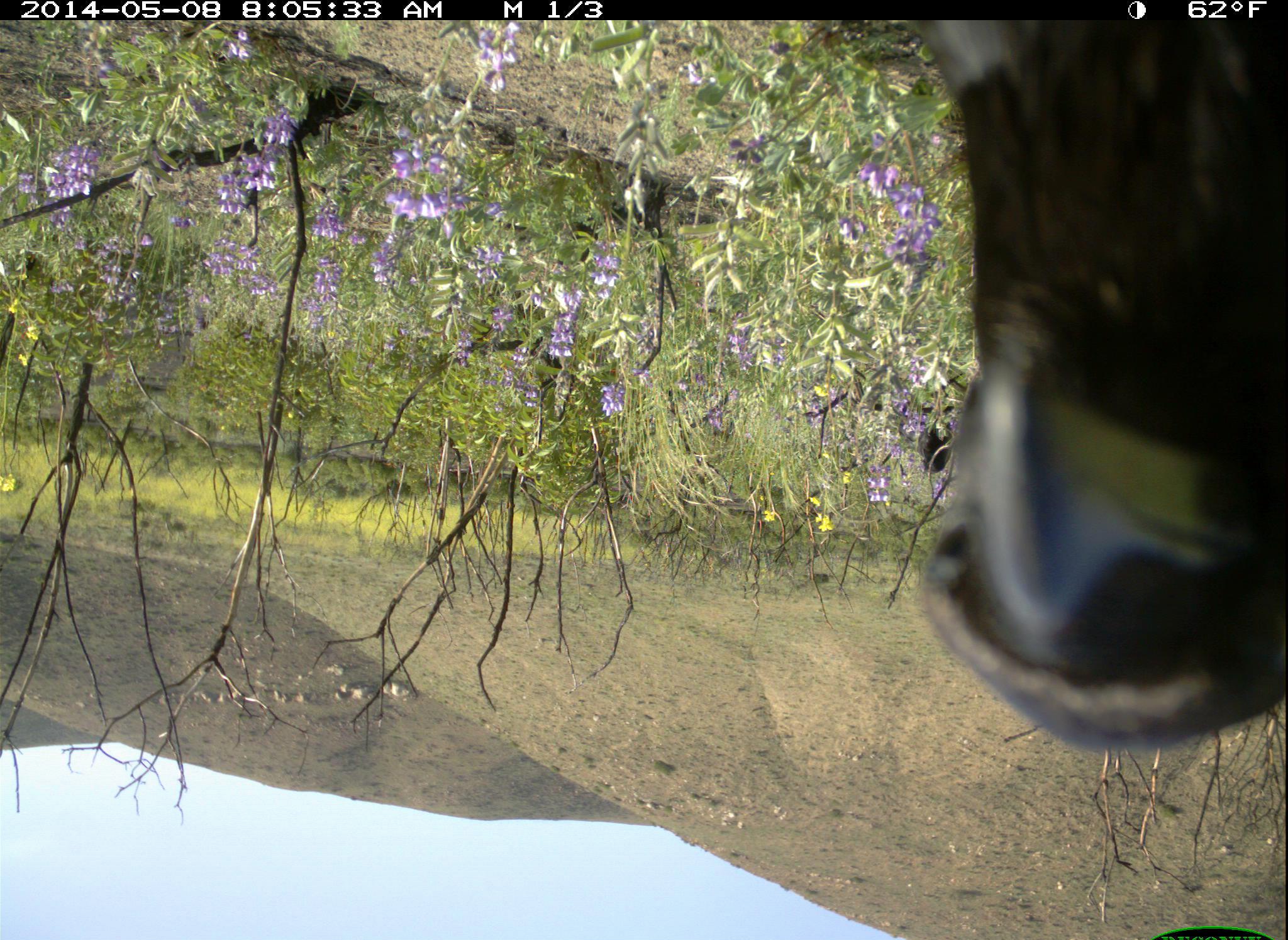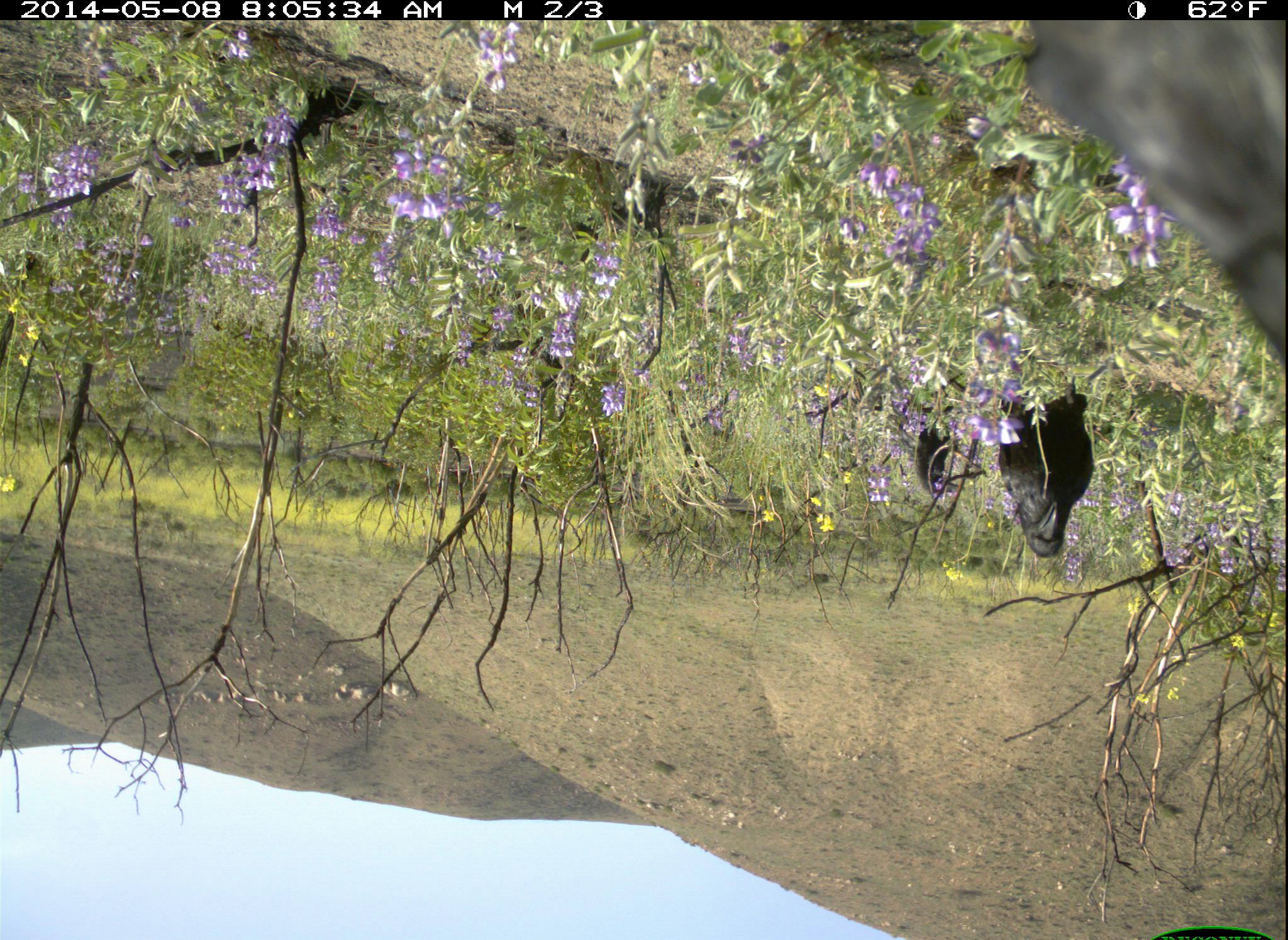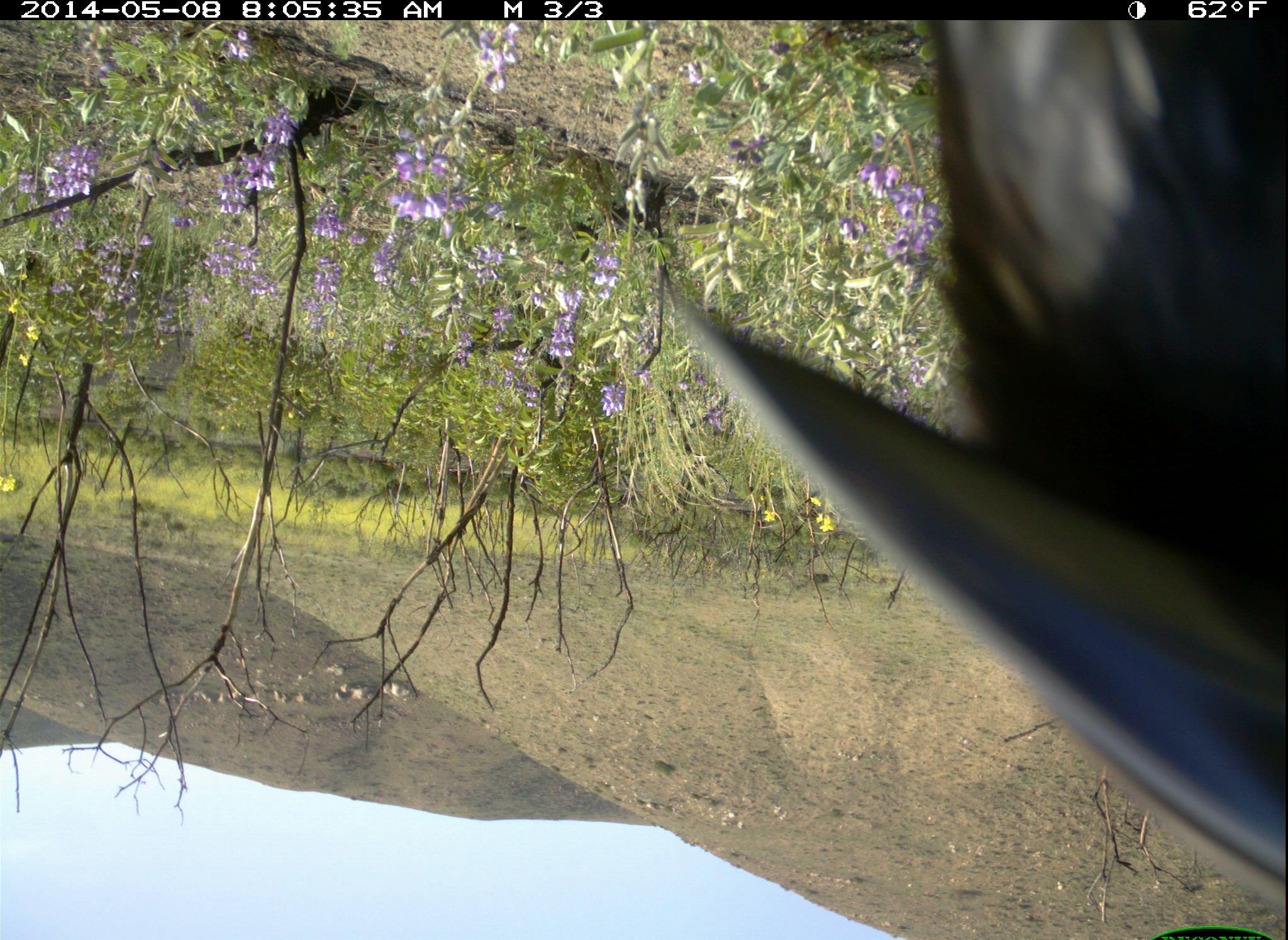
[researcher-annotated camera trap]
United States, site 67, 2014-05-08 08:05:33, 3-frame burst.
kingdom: Animalia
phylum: Chordata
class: Aves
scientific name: Aves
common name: bird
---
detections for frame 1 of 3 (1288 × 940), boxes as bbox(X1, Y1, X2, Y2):
bird: bbox(867, 19, 1287, 753); bbox(916, 402, 955, 478)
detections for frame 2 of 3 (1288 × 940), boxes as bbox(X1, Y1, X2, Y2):
bird: bbox(1016, 21, 1286, 354); bbox(987, 376, 1105, 565); bbox(913, 392, 973, 500)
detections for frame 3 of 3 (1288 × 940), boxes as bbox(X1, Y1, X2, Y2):
bird: bbox(671, 22, 1286, 907); bbox(598, 159, 665, 251)